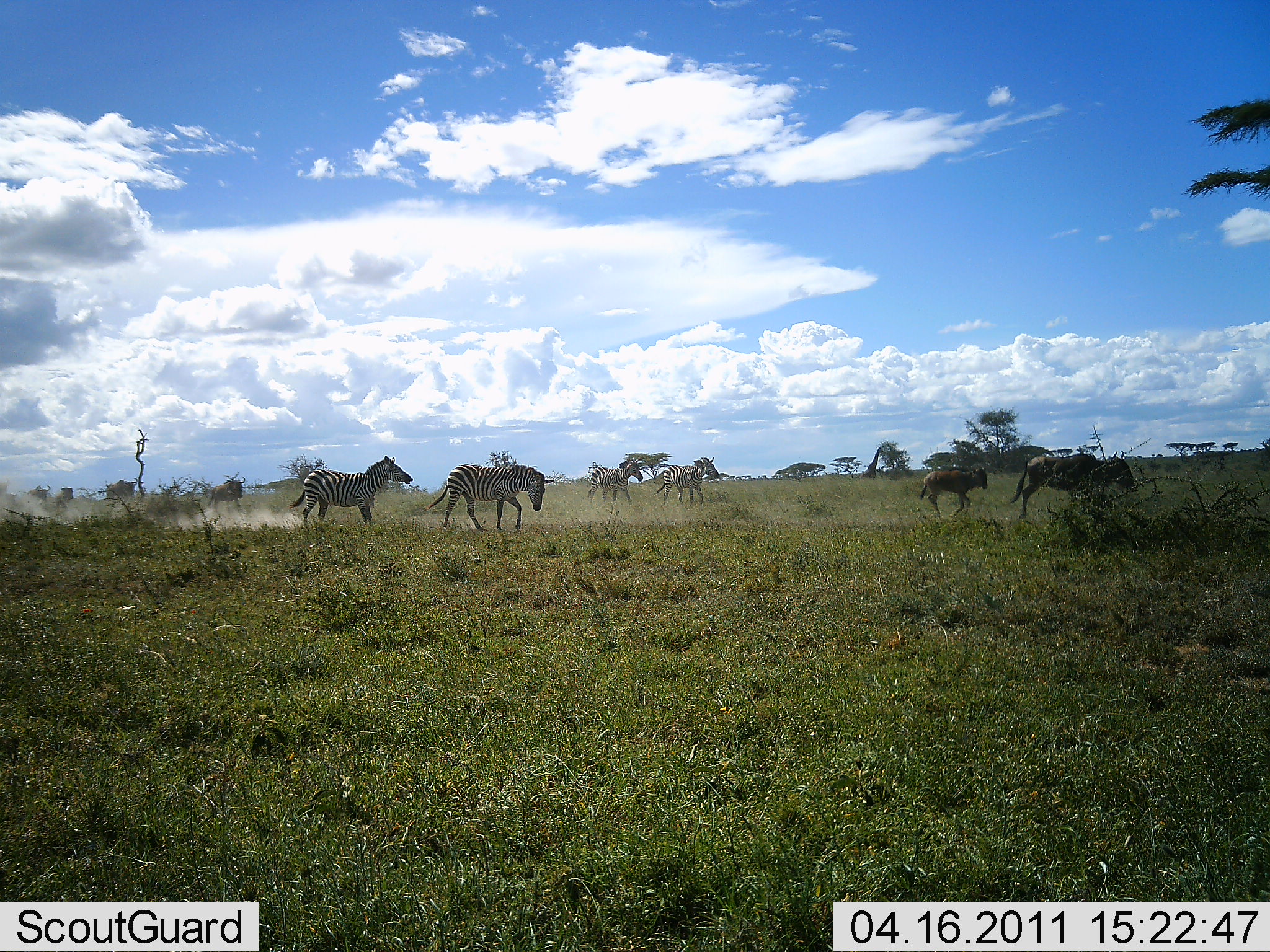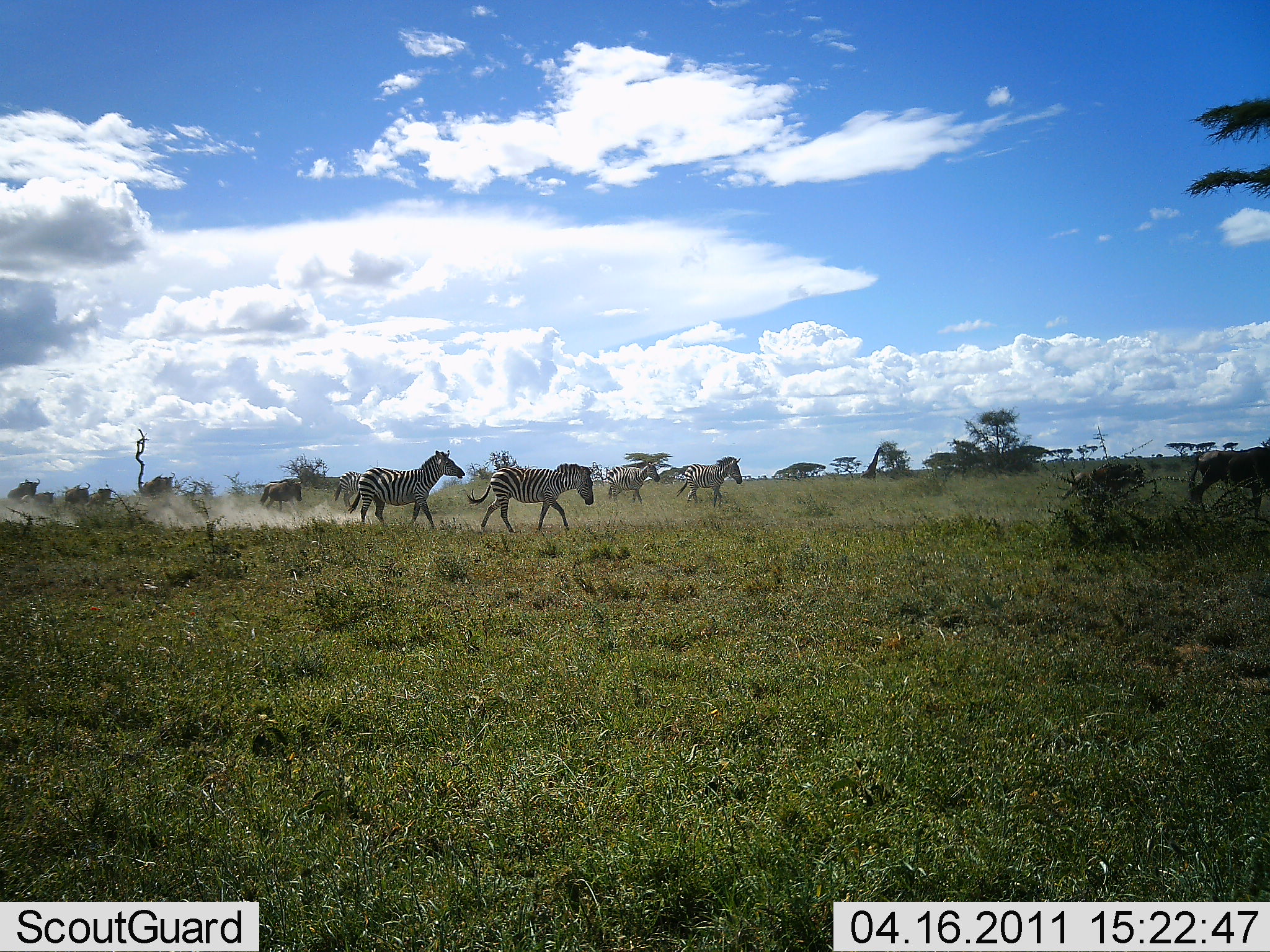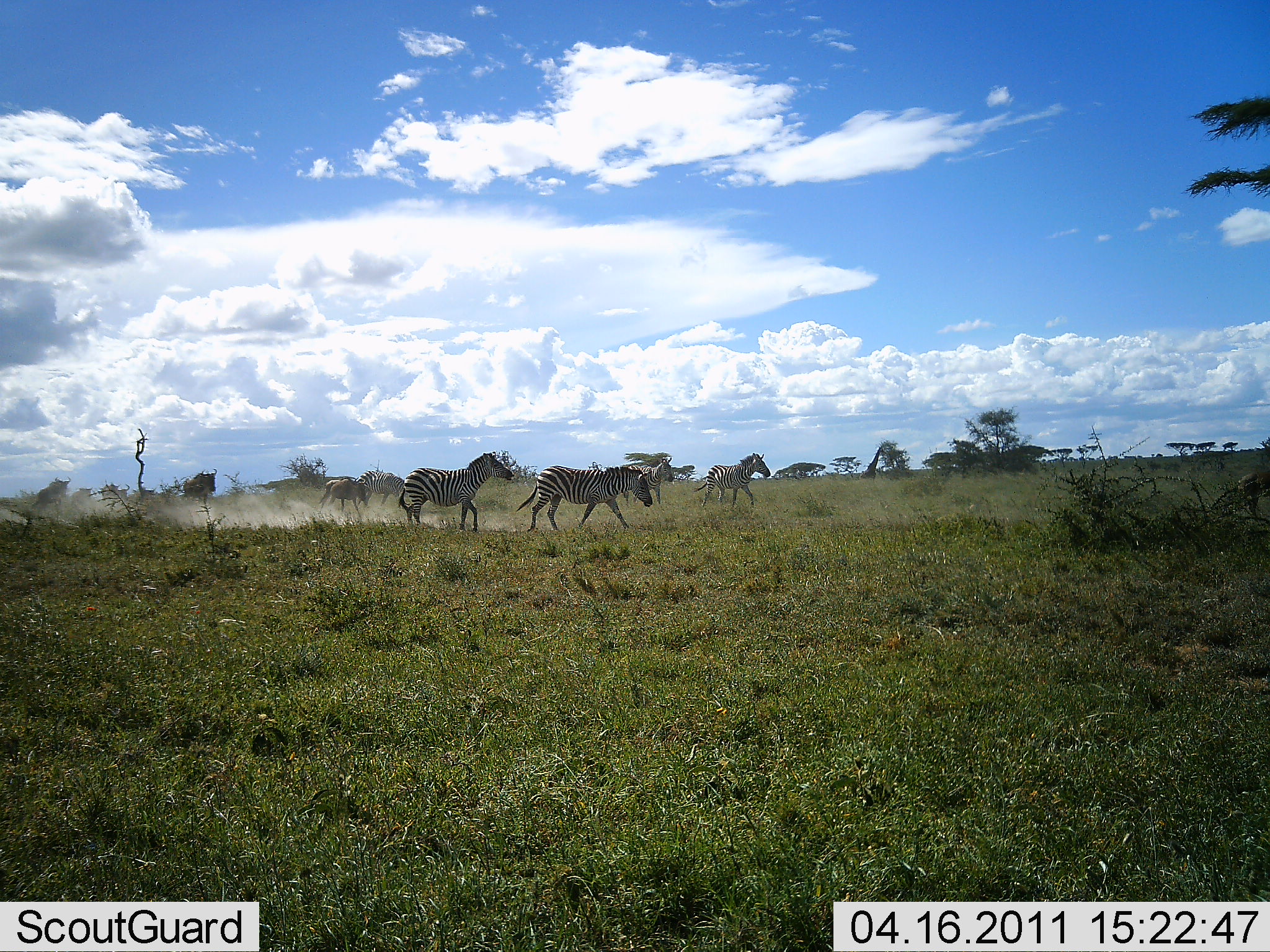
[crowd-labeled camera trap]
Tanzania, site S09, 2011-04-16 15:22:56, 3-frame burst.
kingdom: Animalia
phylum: Chordata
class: Mammalia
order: Artiodactyla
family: Bovidae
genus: Connochaetes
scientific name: Connochaetes taurinus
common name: blue wildebeest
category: wildebeest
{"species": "wildebeest (blue wildebeest) (Connochaetes taurinus)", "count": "6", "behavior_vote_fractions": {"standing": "0%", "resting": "0%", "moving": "100%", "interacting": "0%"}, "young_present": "30%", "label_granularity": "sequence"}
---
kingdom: Animalia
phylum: Chordata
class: Mammalia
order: Perissodactyla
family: Equidae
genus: Equus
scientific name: Equus quagga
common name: plains zebra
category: zebra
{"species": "zebra (plains zebra) (Equus quagga)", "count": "4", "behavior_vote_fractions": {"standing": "0%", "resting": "0%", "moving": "100%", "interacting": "0%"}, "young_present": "0%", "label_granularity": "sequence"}